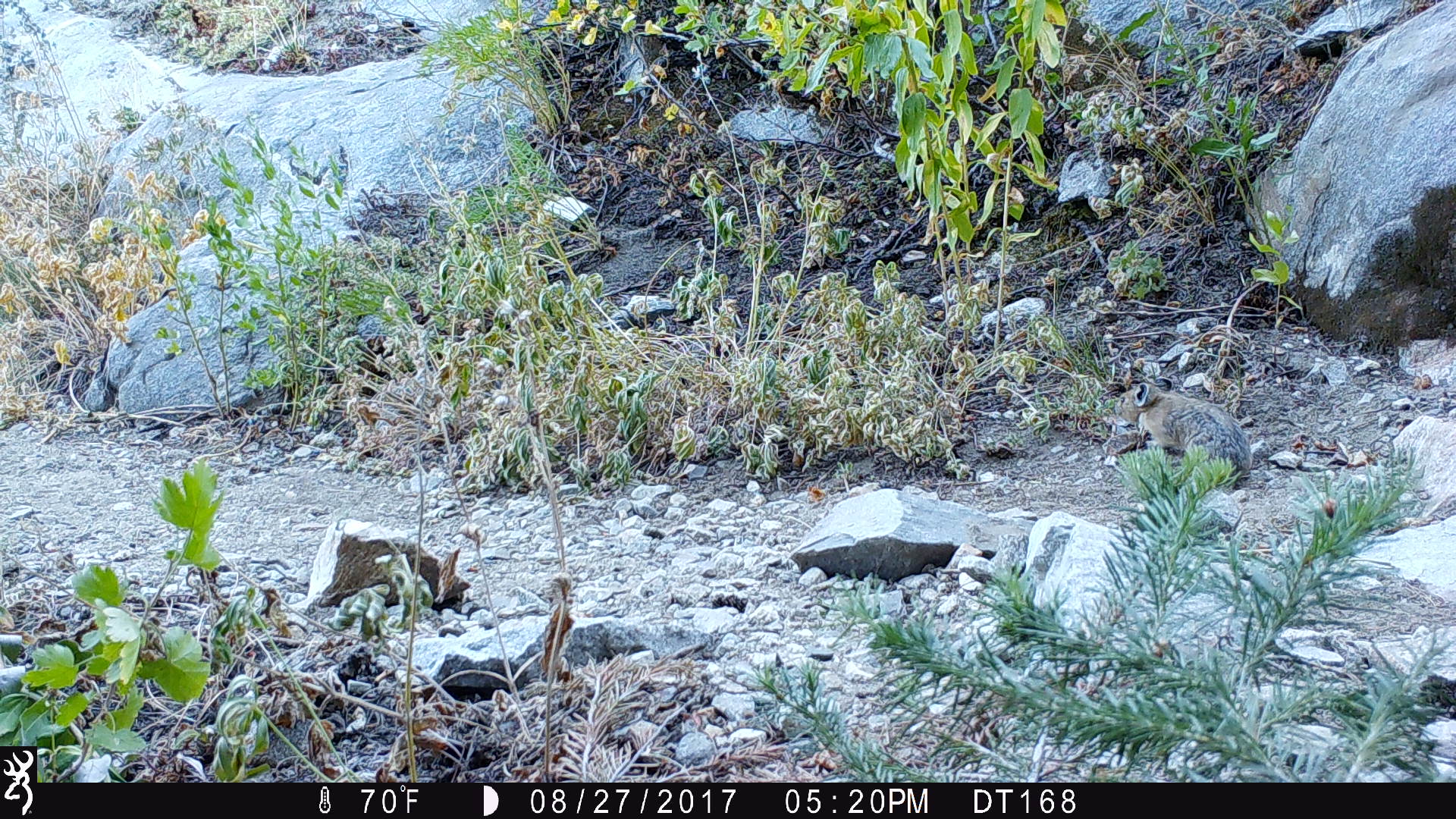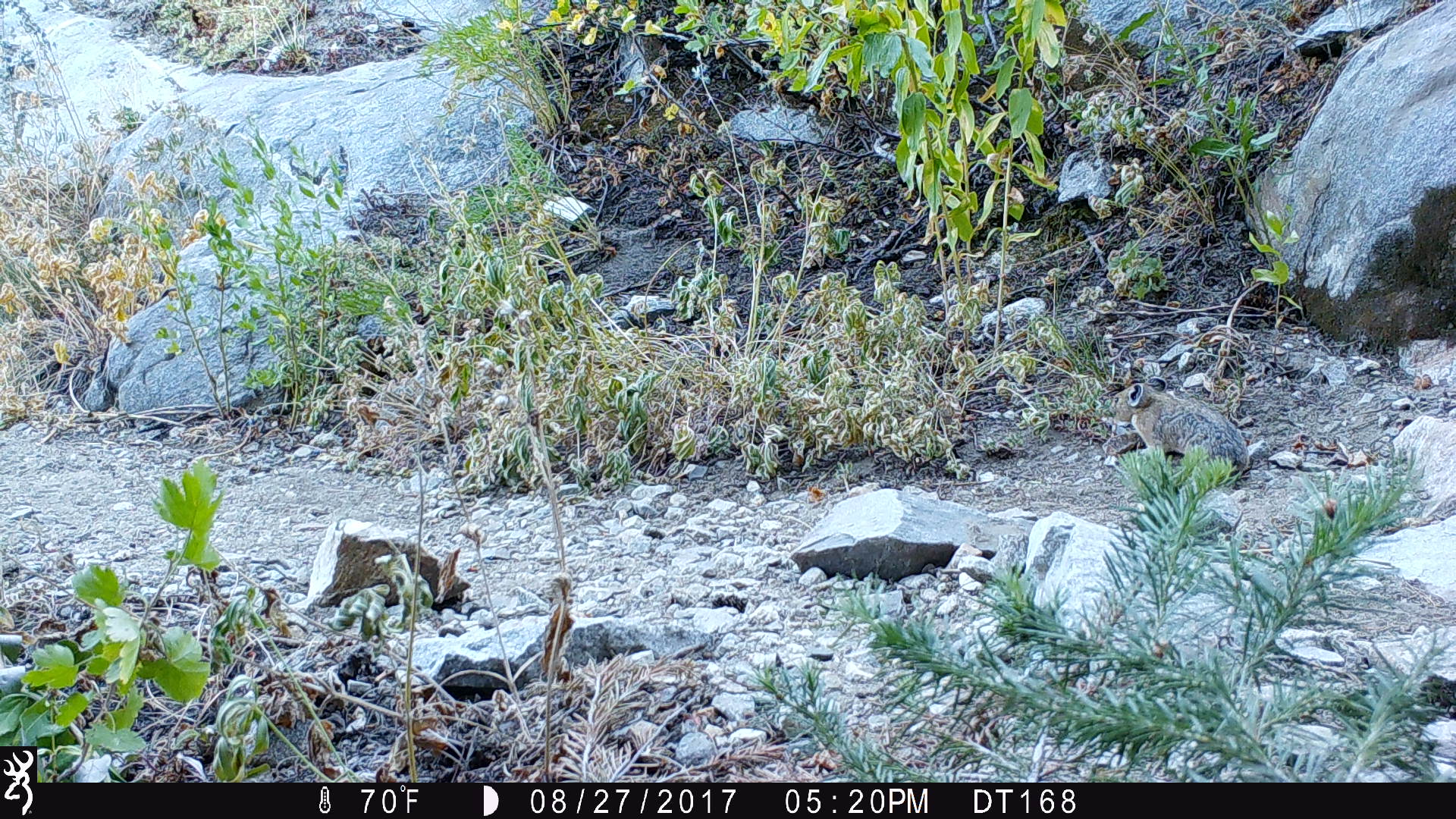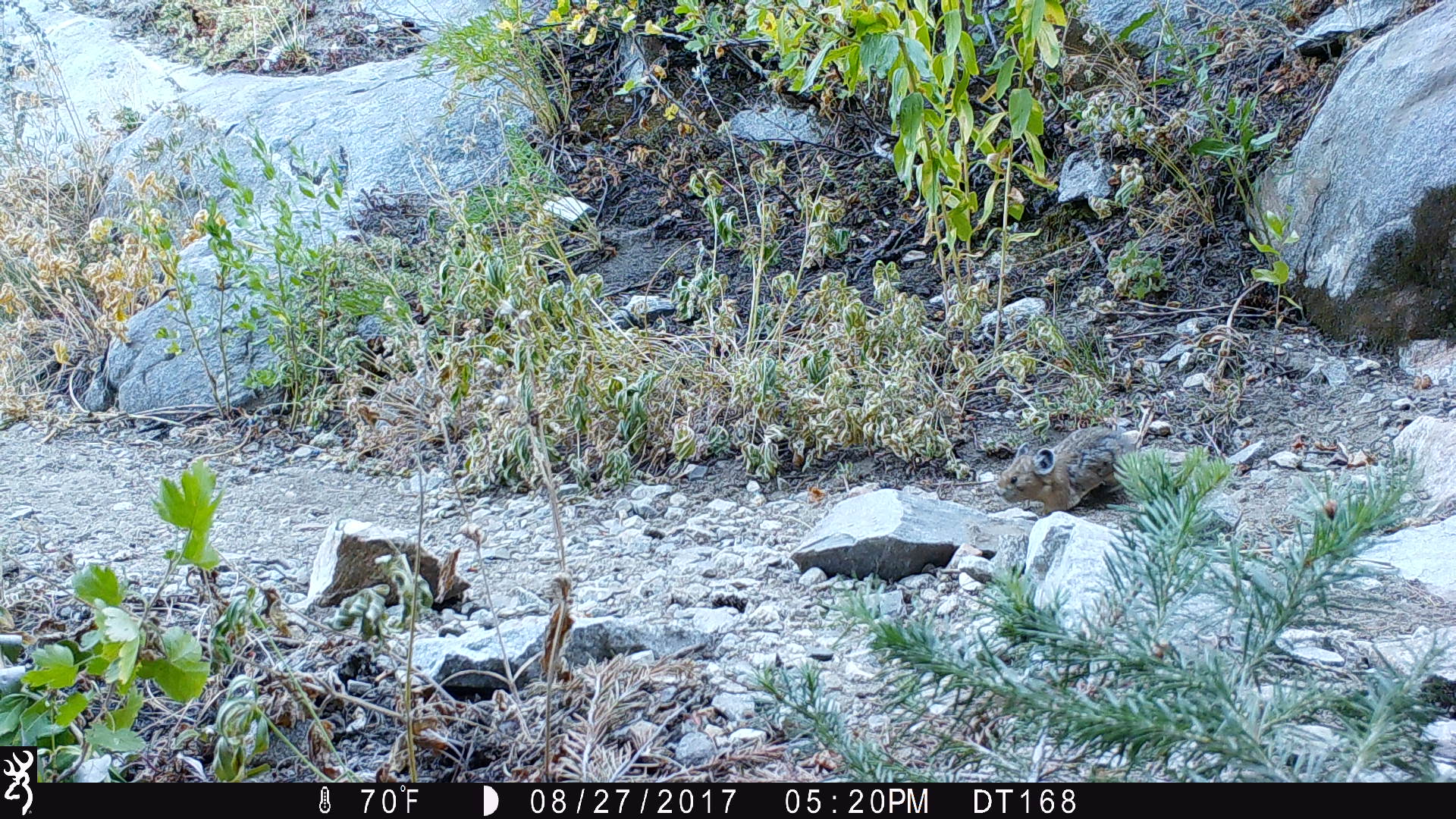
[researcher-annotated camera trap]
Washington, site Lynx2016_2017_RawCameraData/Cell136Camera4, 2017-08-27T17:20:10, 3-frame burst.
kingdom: Animalia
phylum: Chordata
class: Mammalia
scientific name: Mammalia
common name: small mammal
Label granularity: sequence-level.